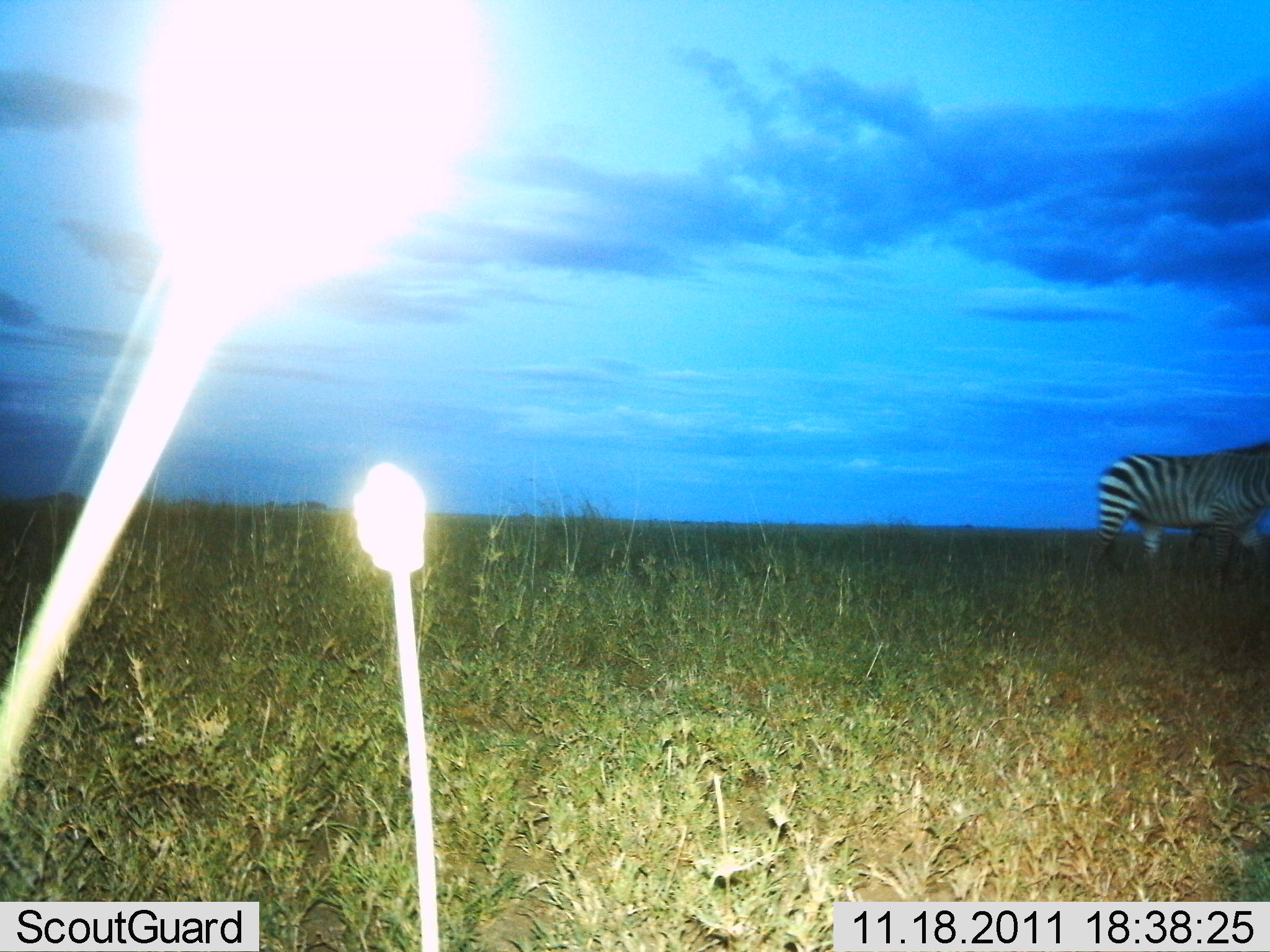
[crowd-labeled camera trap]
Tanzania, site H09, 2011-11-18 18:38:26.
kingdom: Animalia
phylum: Chordata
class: Mammalia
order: Perissodactyla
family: Equidae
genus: Equus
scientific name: Equus quagga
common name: plains zebra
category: zebra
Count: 1.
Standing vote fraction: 80%.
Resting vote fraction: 0%.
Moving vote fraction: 20%.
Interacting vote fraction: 0%.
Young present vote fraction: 0%.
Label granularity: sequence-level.